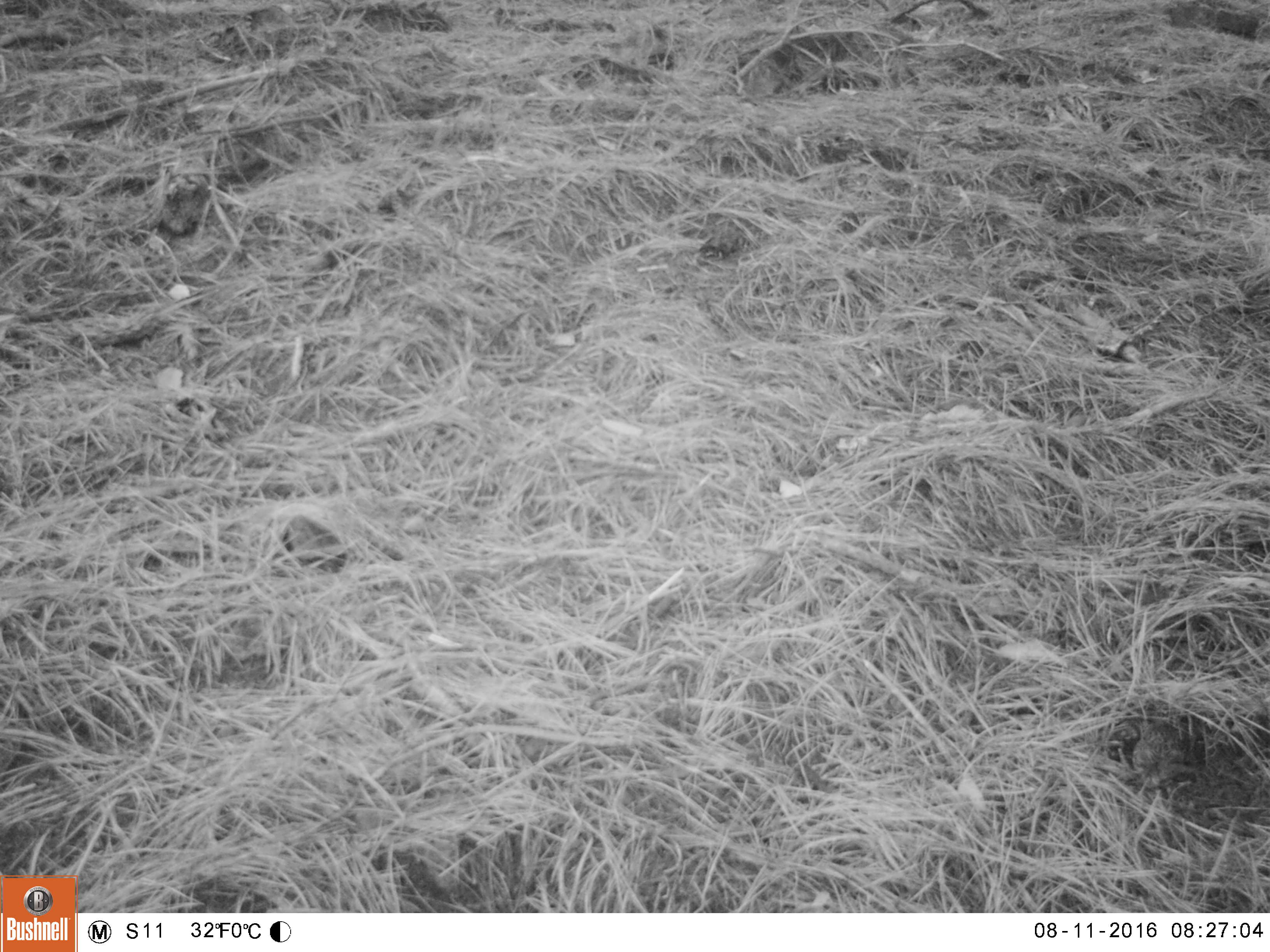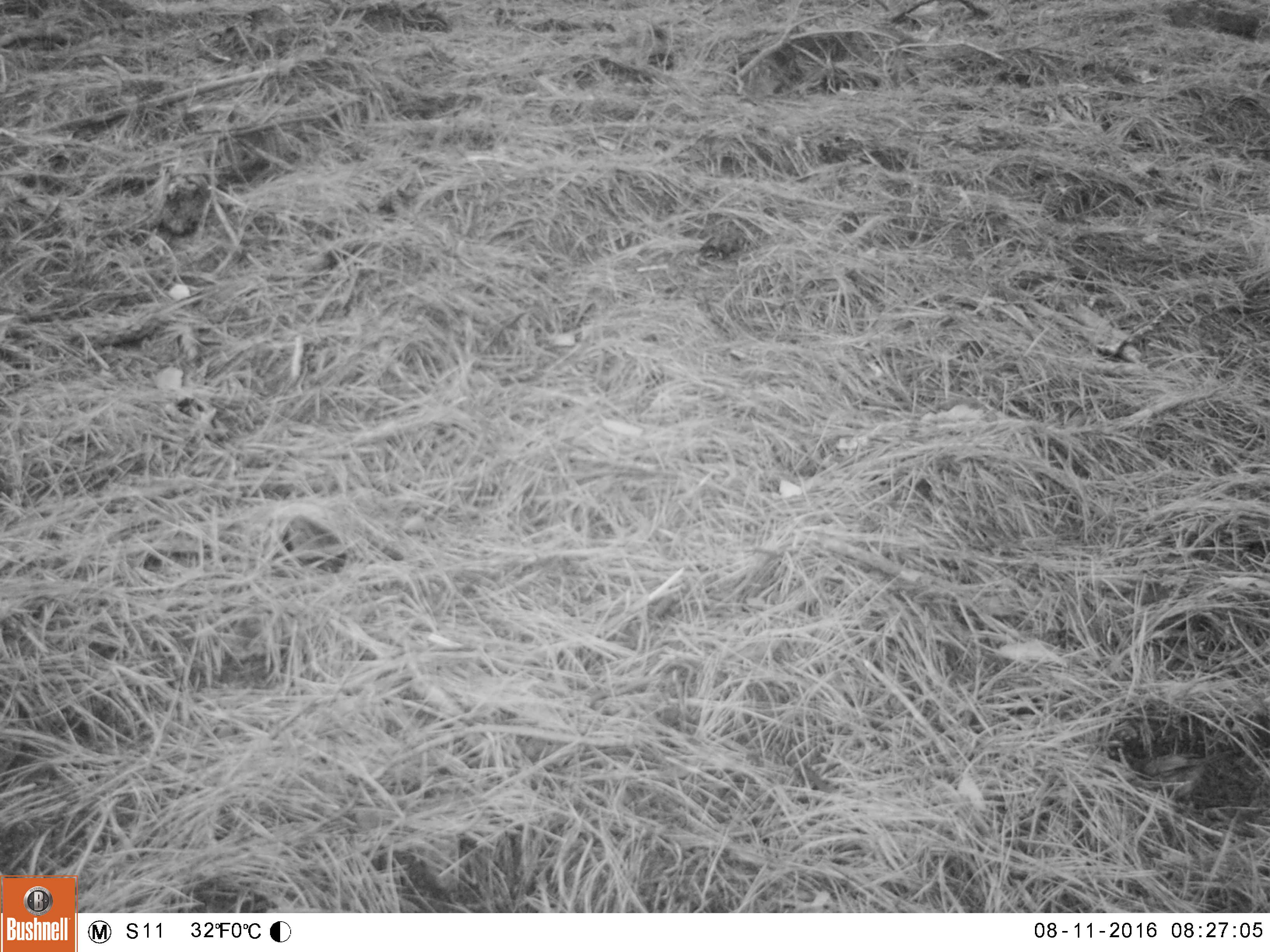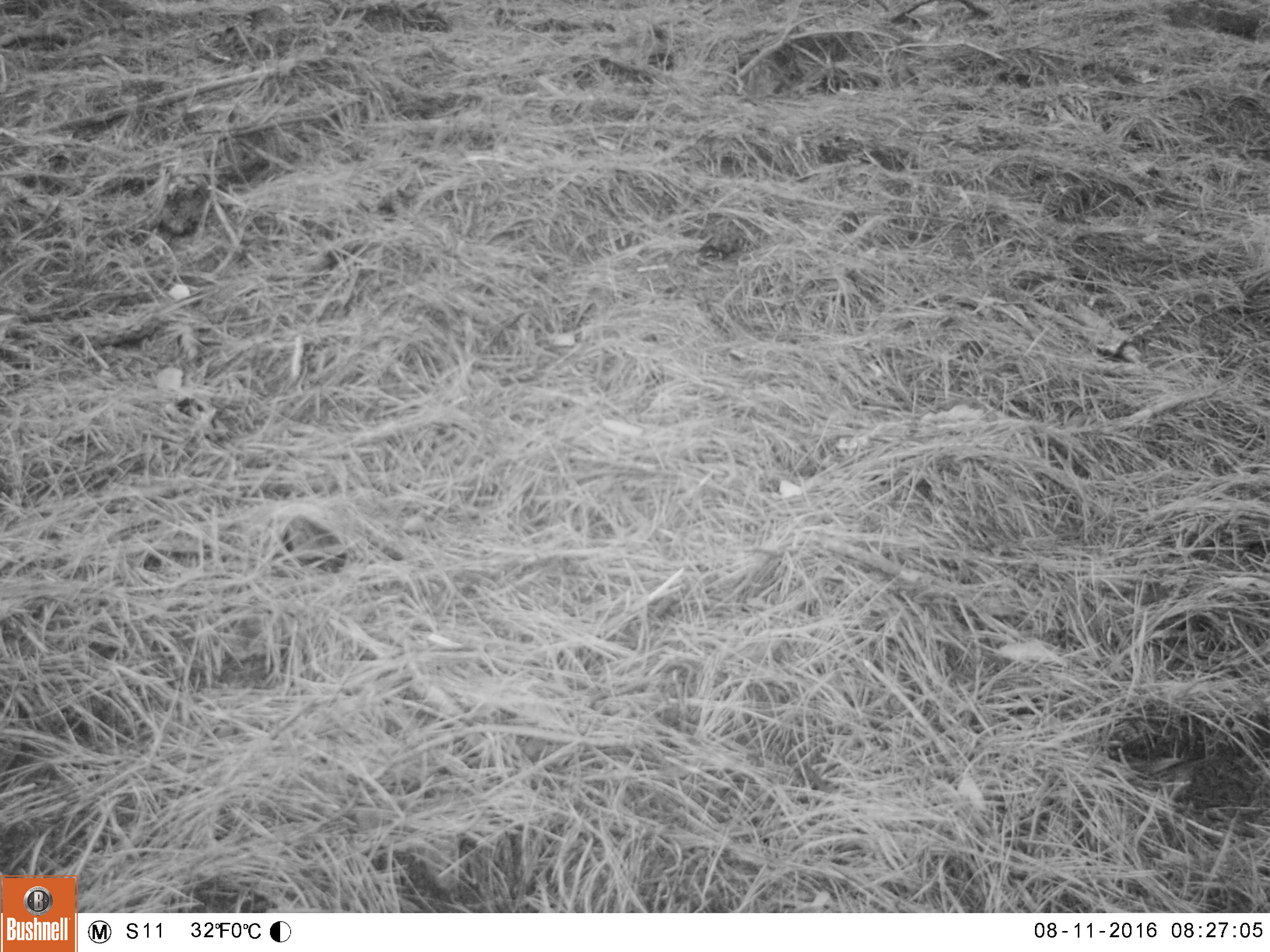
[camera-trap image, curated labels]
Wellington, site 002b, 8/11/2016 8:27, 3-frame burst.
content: unidentified animal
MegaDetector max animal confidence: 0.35